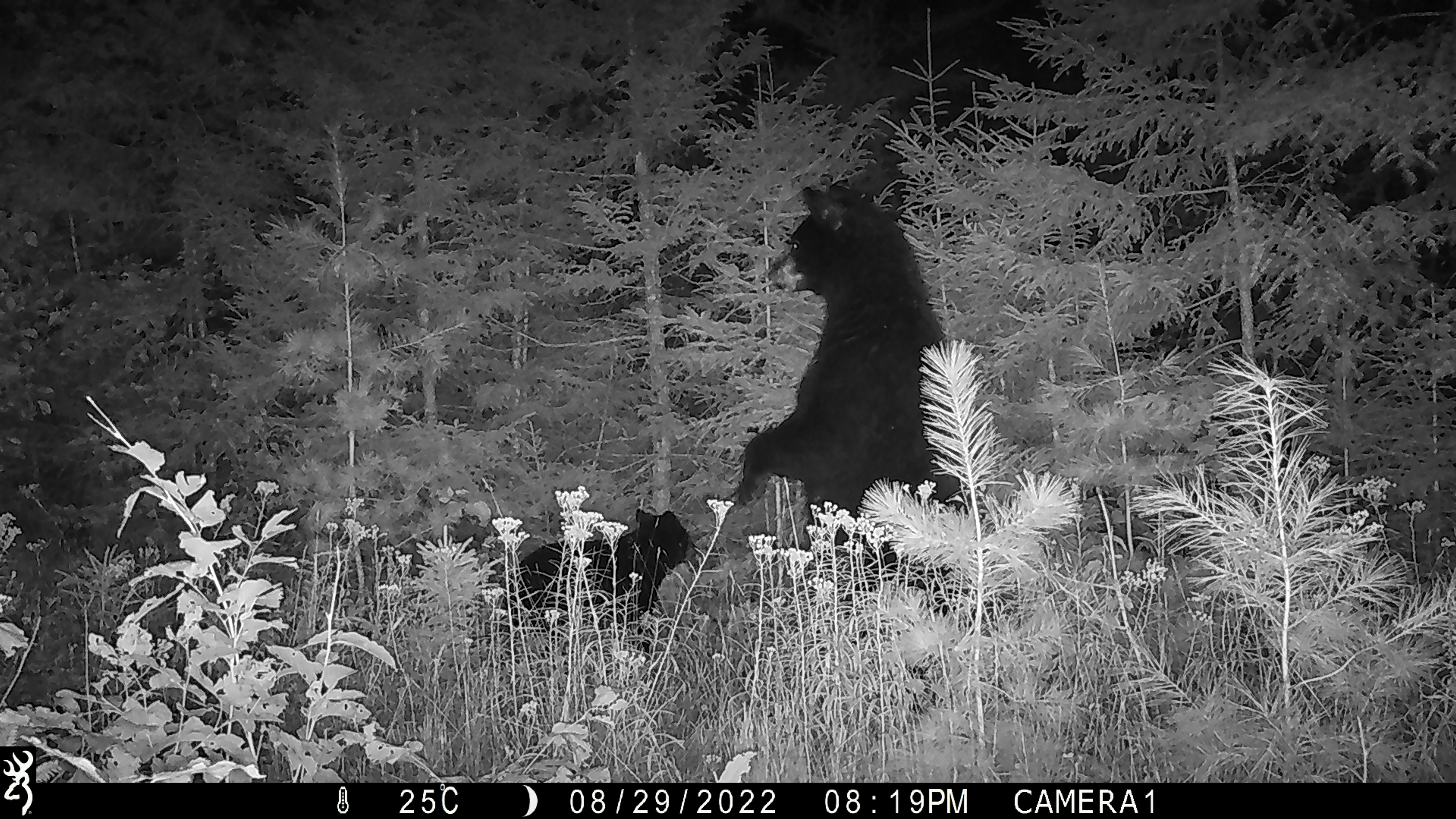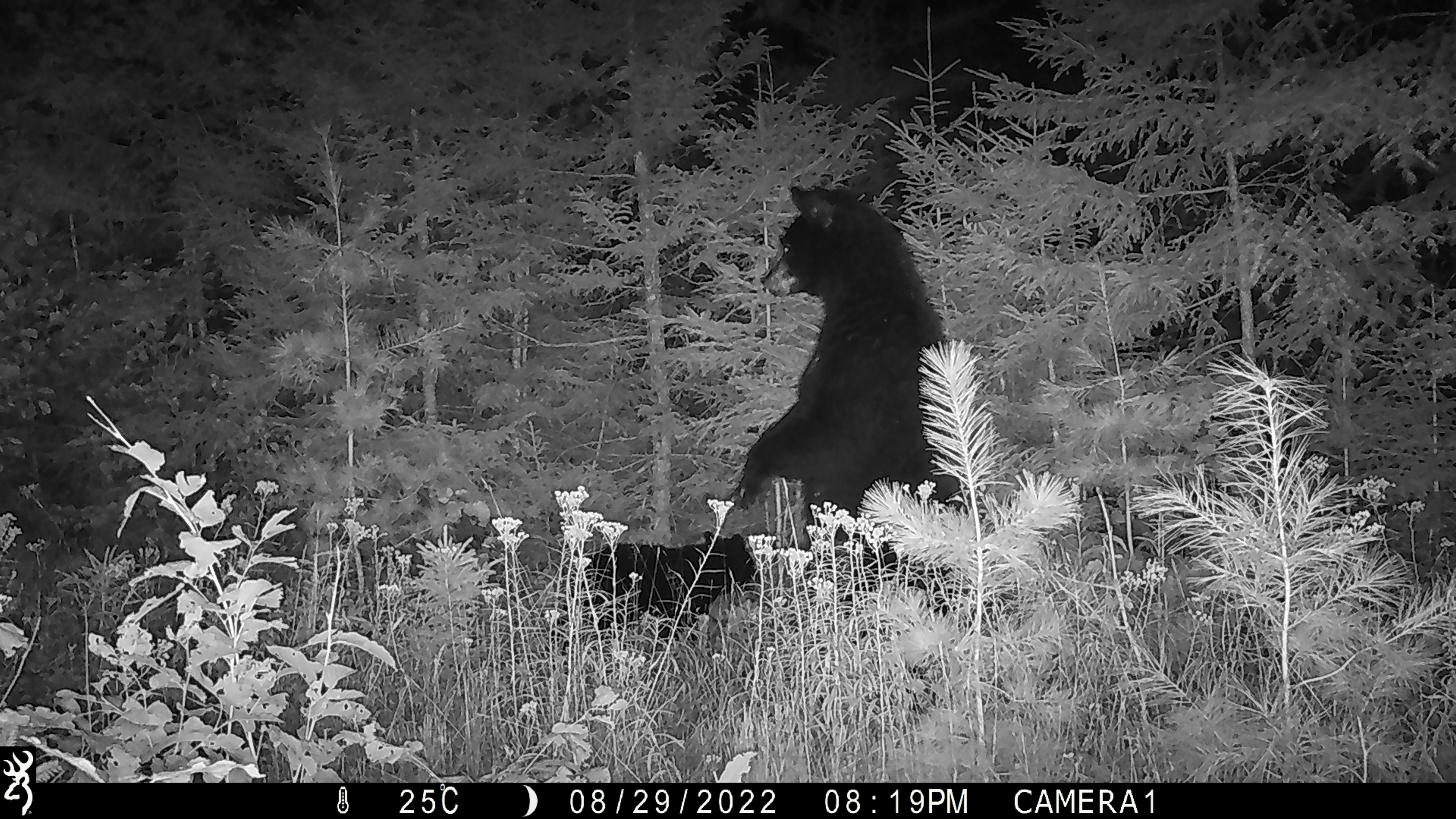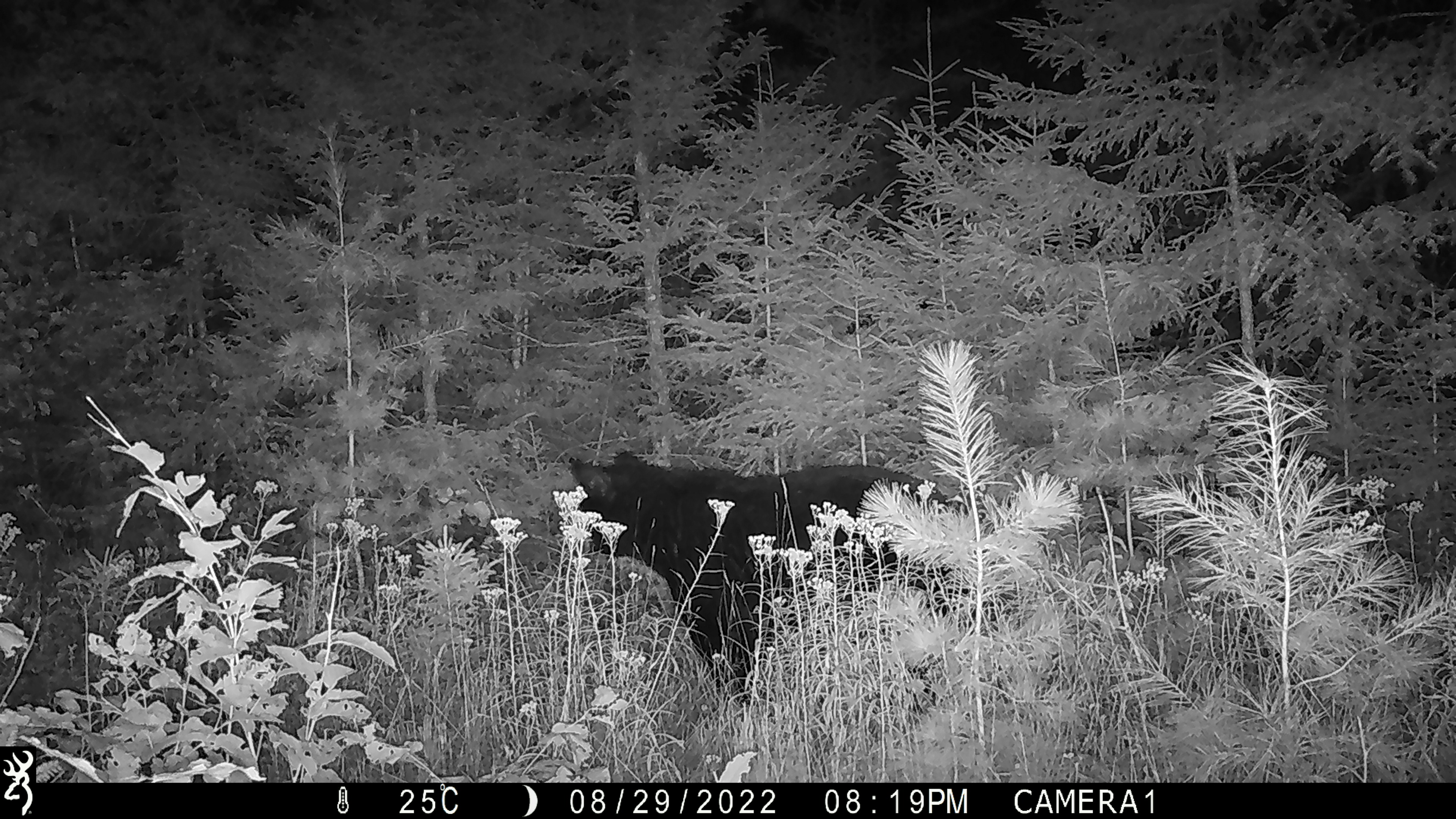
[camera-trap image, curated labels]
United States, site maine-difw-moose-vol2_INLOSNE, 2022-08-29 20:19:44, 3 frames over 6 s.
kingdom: Animalia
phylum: Chordata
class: Mammalia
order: Carnivora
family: Ursidae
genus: Ursus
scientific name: Ursus americanus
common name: black bear